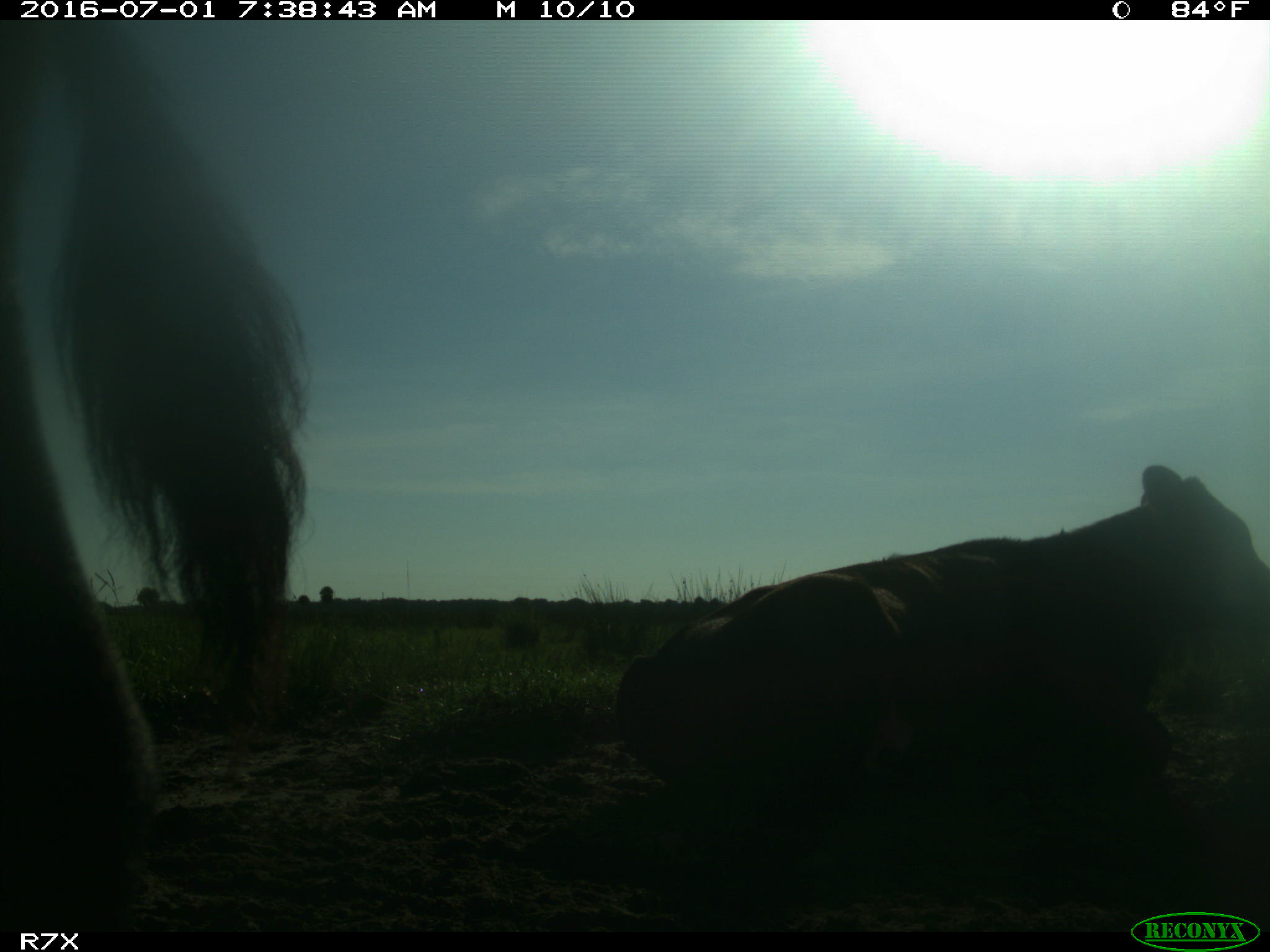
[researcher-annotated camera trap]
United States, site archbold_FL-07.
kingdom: Animalia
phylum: Chordata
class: Mammalia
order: Artiodactyla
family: Bovidae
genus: Bos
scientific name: Bos taurus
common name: domestic cow